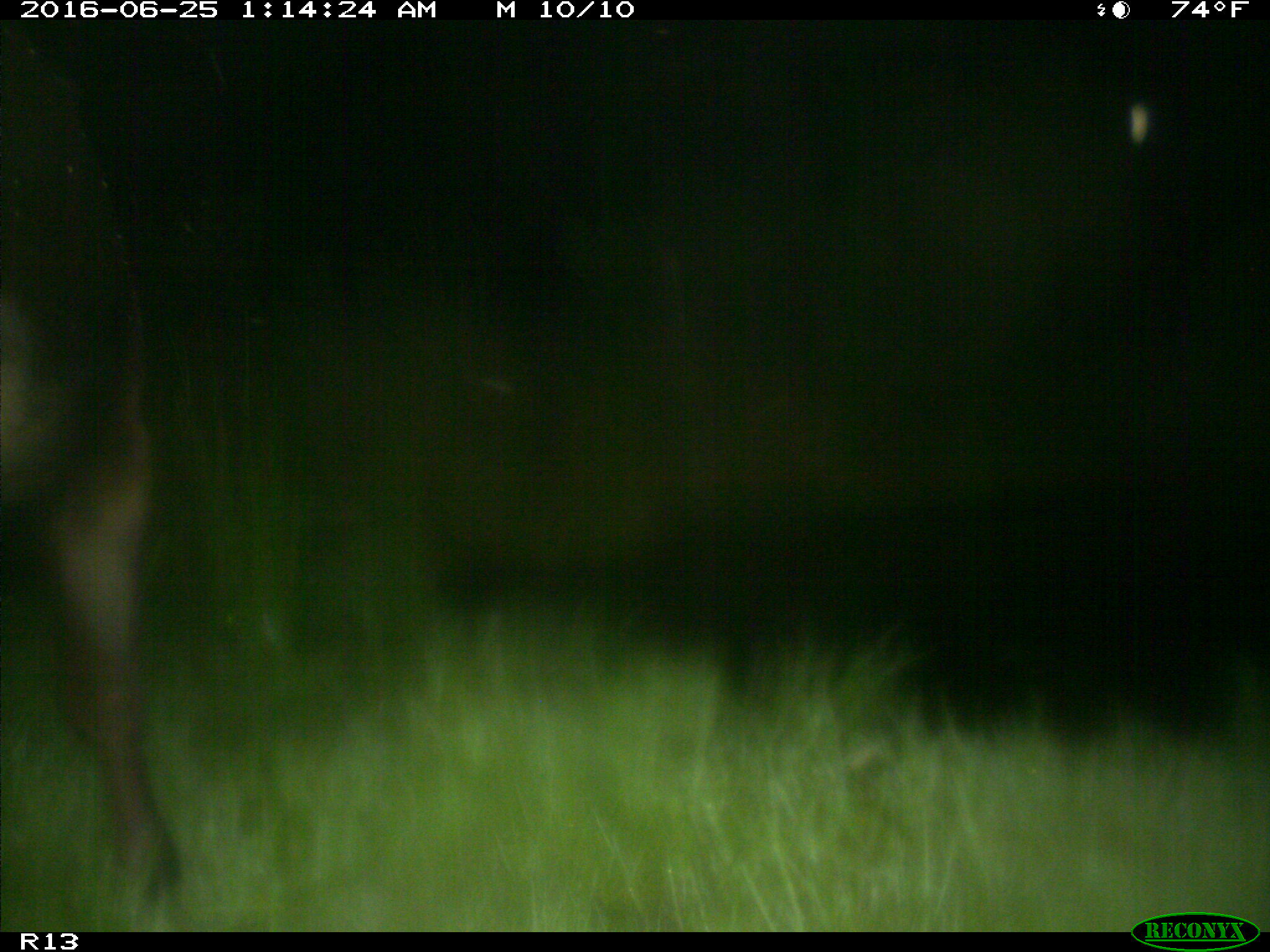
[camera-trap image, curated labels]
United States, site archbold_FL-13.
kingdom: Animalia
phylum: Chordata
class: Mammalia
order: Artiodactyla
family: Bovidae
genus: Bos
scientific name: Bos taurus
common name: domestic cow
Bos taurus (domestic cow).